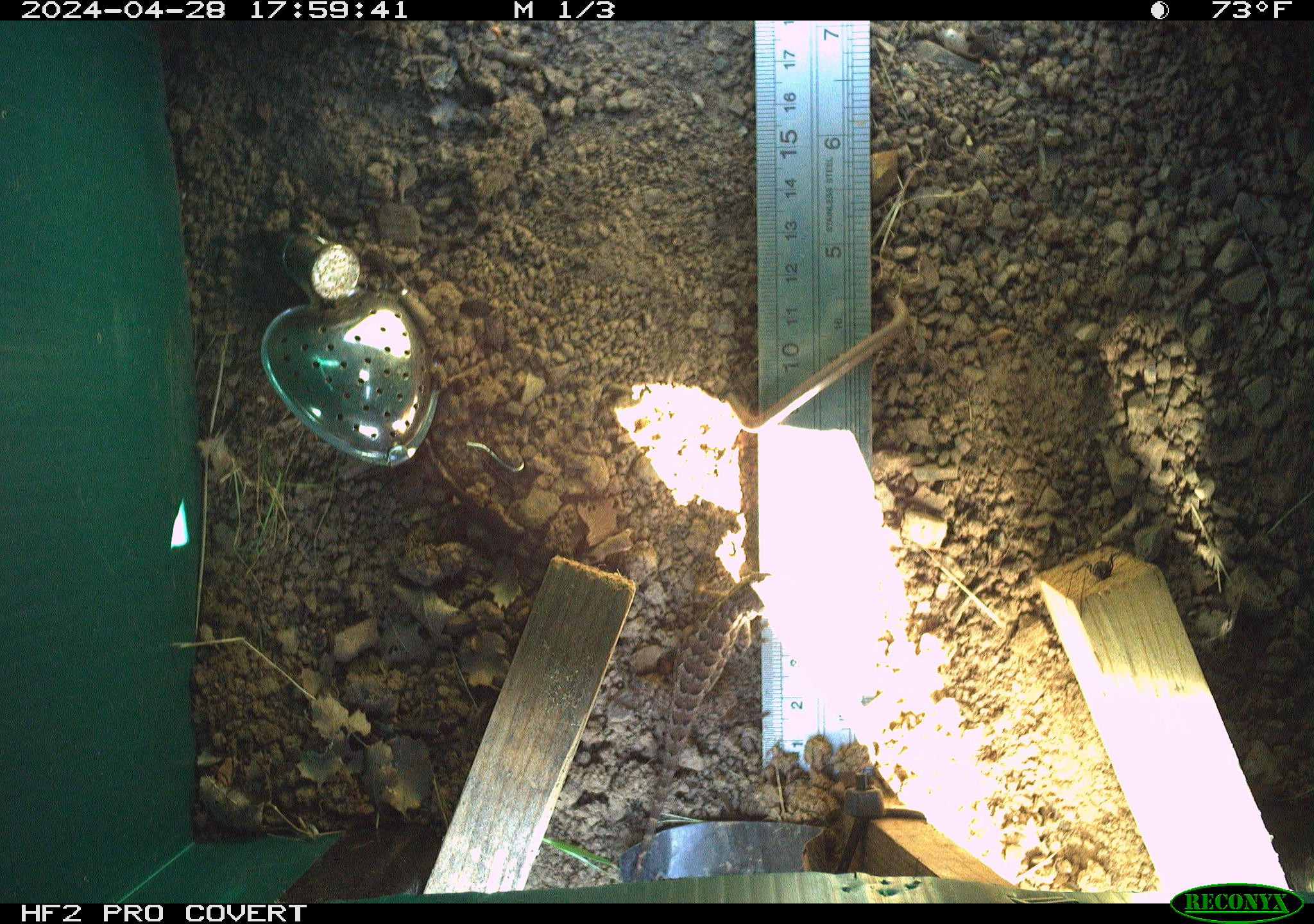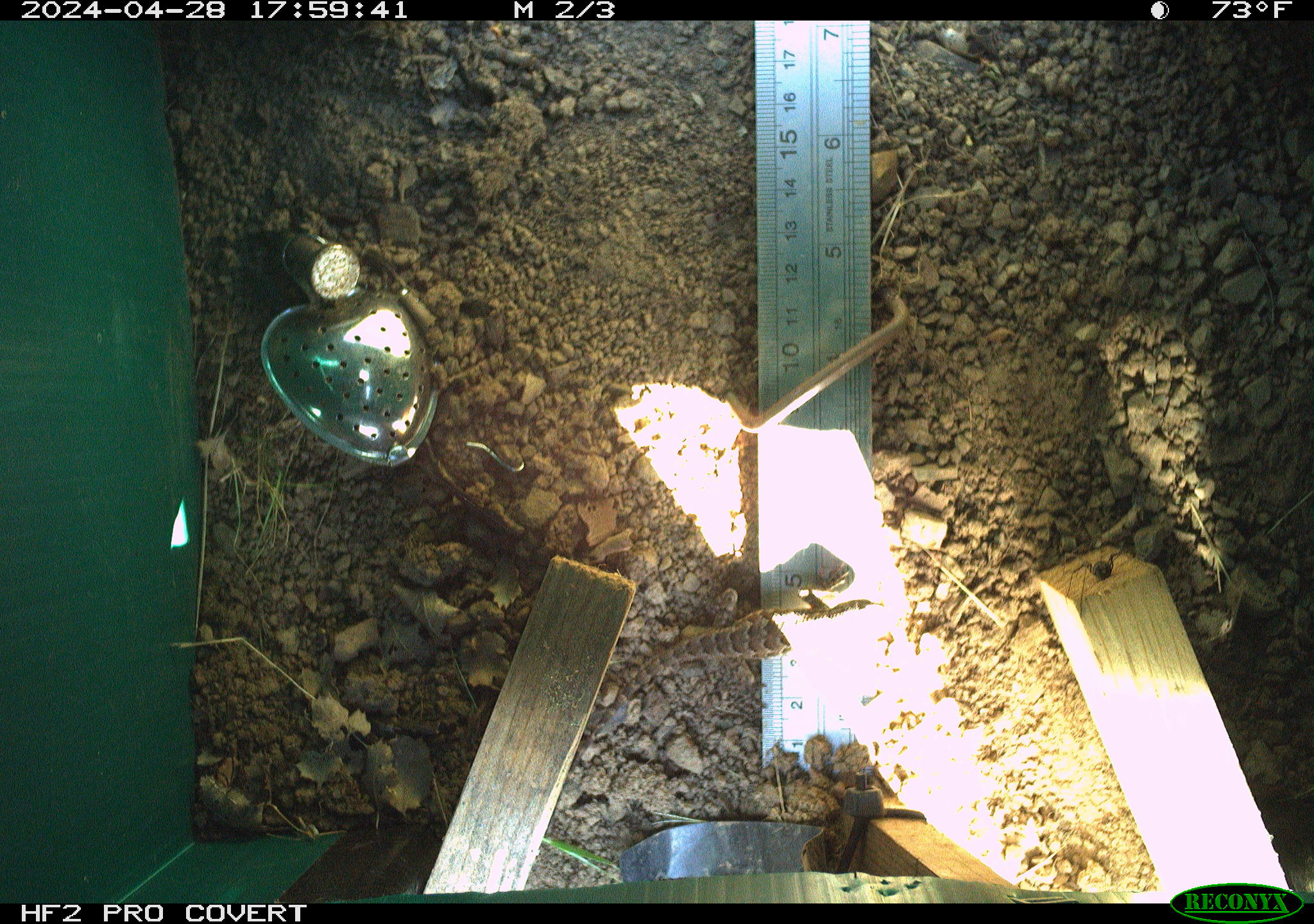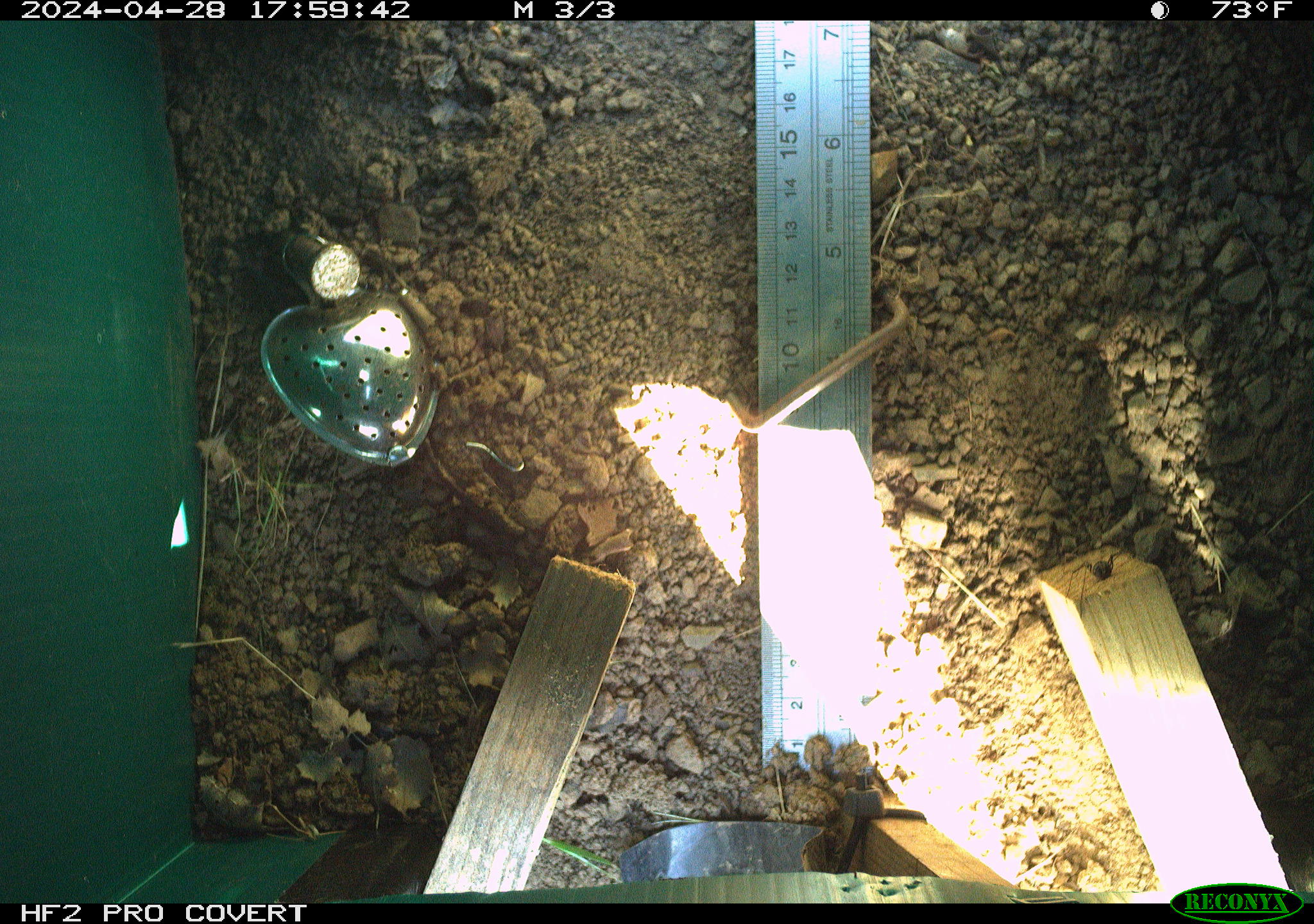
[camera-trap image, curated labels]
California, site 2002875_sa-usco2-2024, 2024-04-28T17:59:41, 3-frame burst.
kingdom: Animalia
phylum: Chordata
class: Reptilia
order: Squamata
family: Phrynosomatidae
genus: Sceloporus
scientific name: Sceloporus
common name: spiny lizards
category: sceloporus species